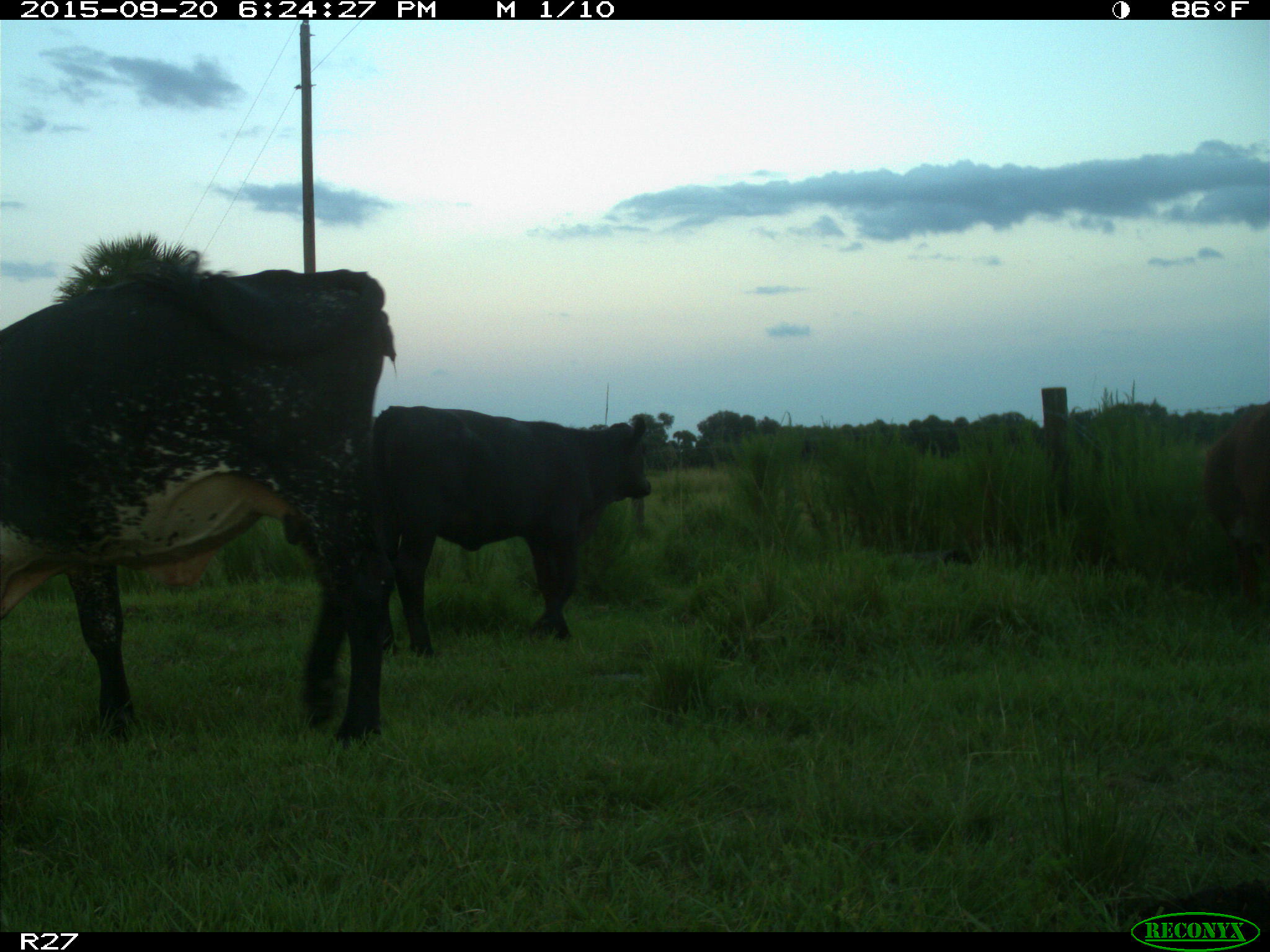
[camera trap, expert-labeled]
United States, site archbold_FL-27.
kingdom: Animalia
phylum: Chordata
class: Mammalia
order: Artiodactyla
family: Bovidae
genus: Bos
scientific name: Bos taurus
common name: domestic cow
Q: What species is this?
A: Bos taurus (domestic cow).